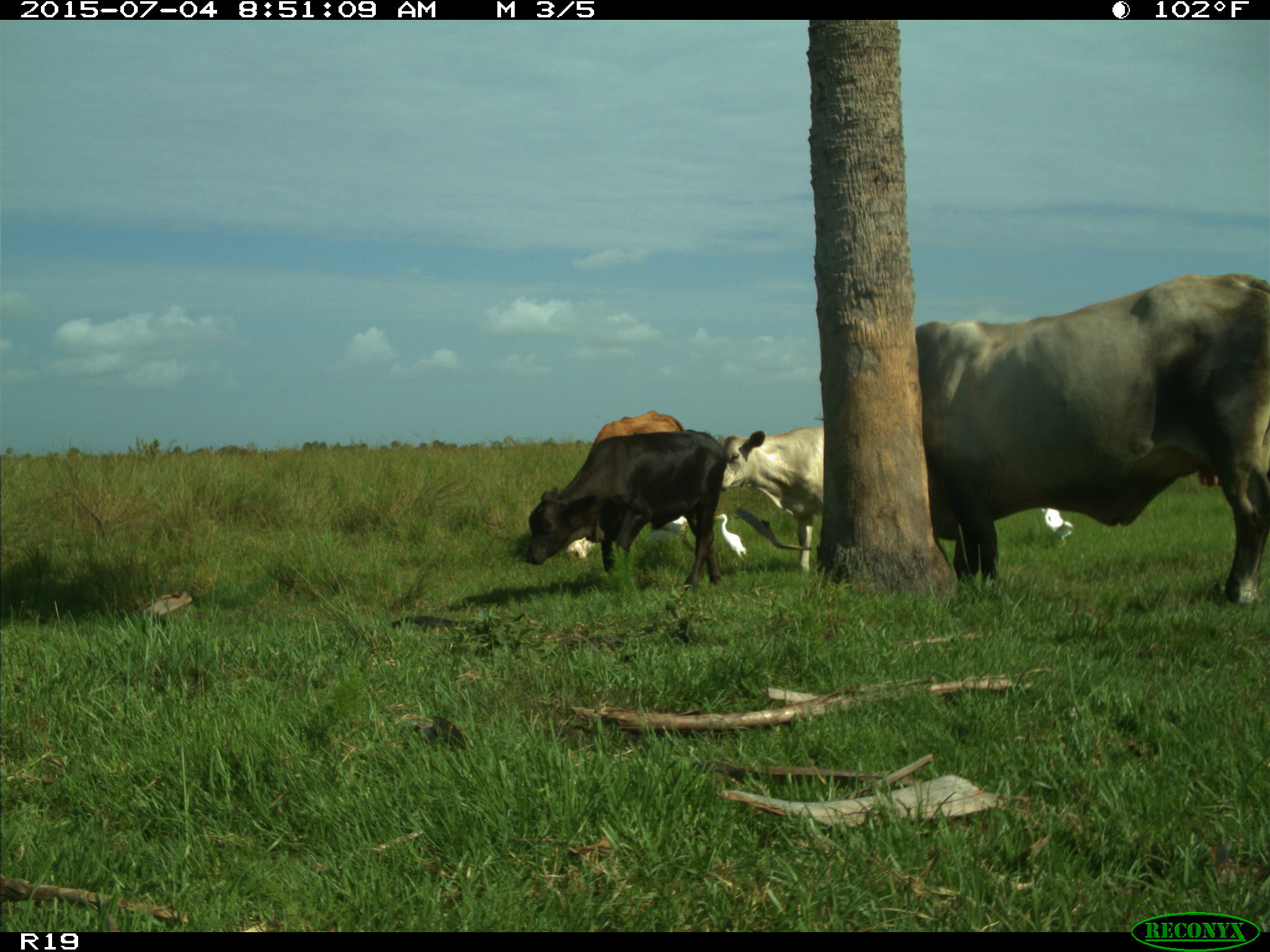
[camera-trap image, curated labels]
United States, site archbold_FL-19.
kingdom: Animalia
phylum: Chordata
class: Mammalia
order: Artiodactyla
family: Bovidae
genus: Bos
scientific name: Bos taurus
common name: domestic cow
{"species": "Bos taurus (domestic cow)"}